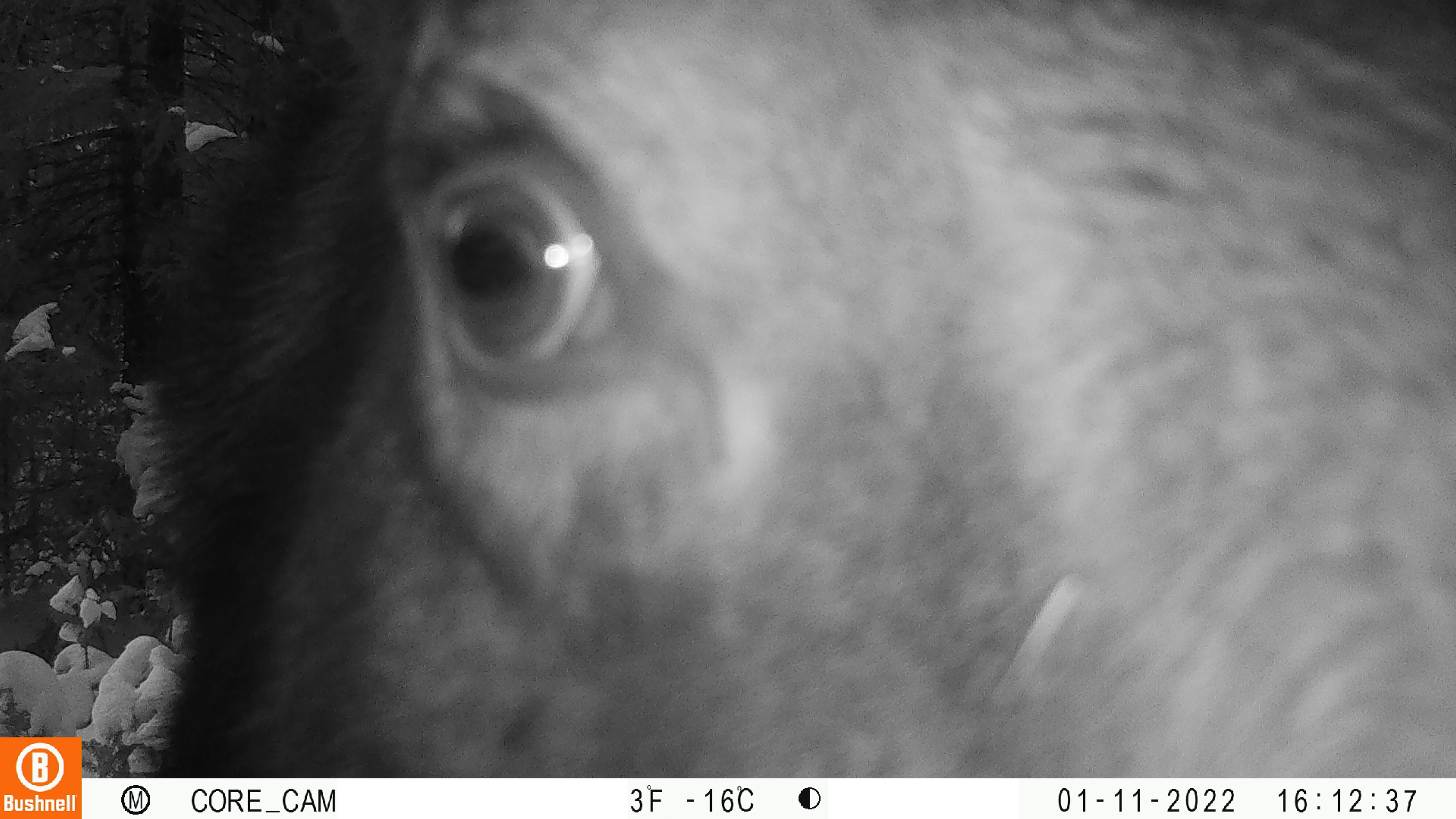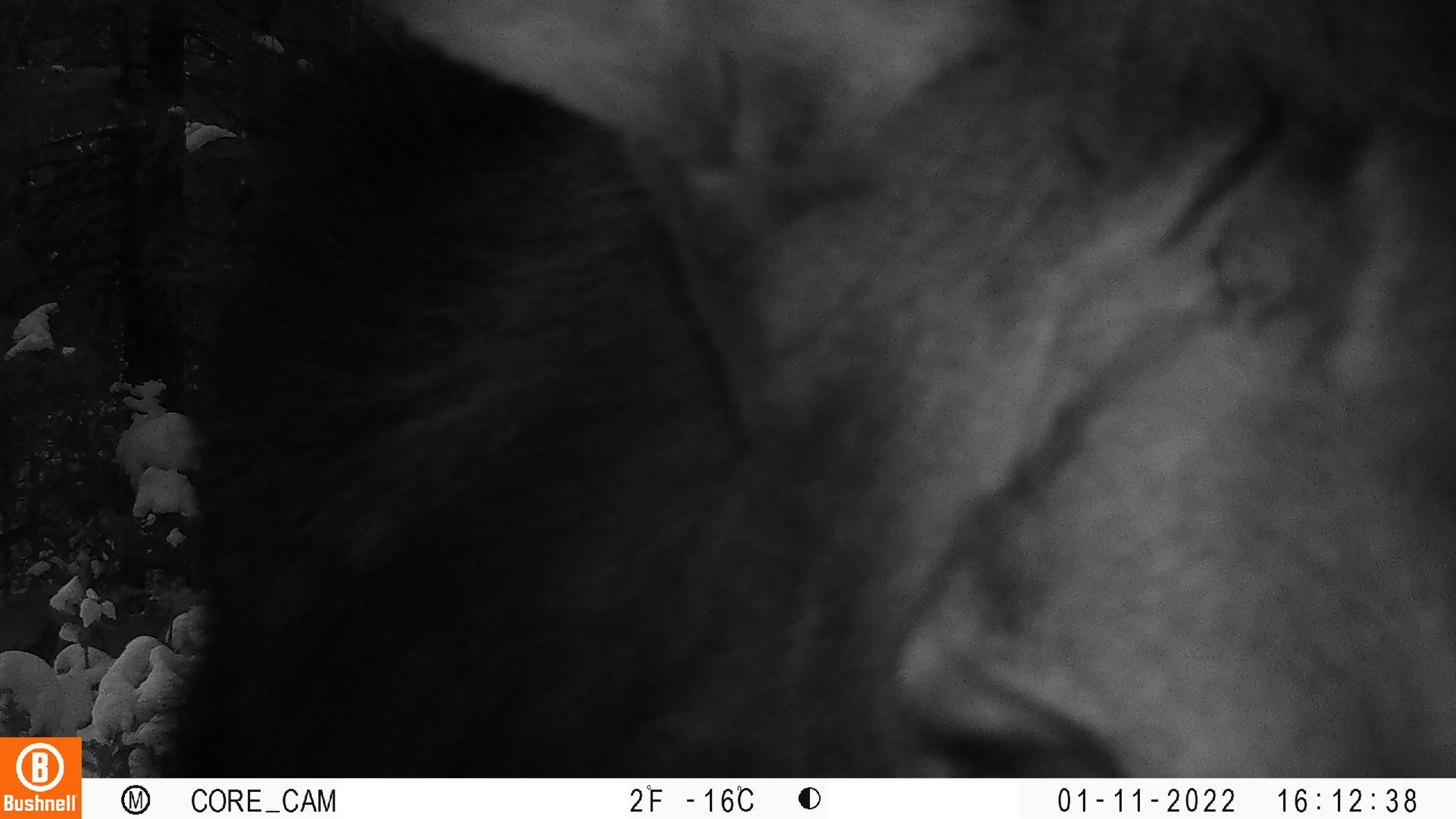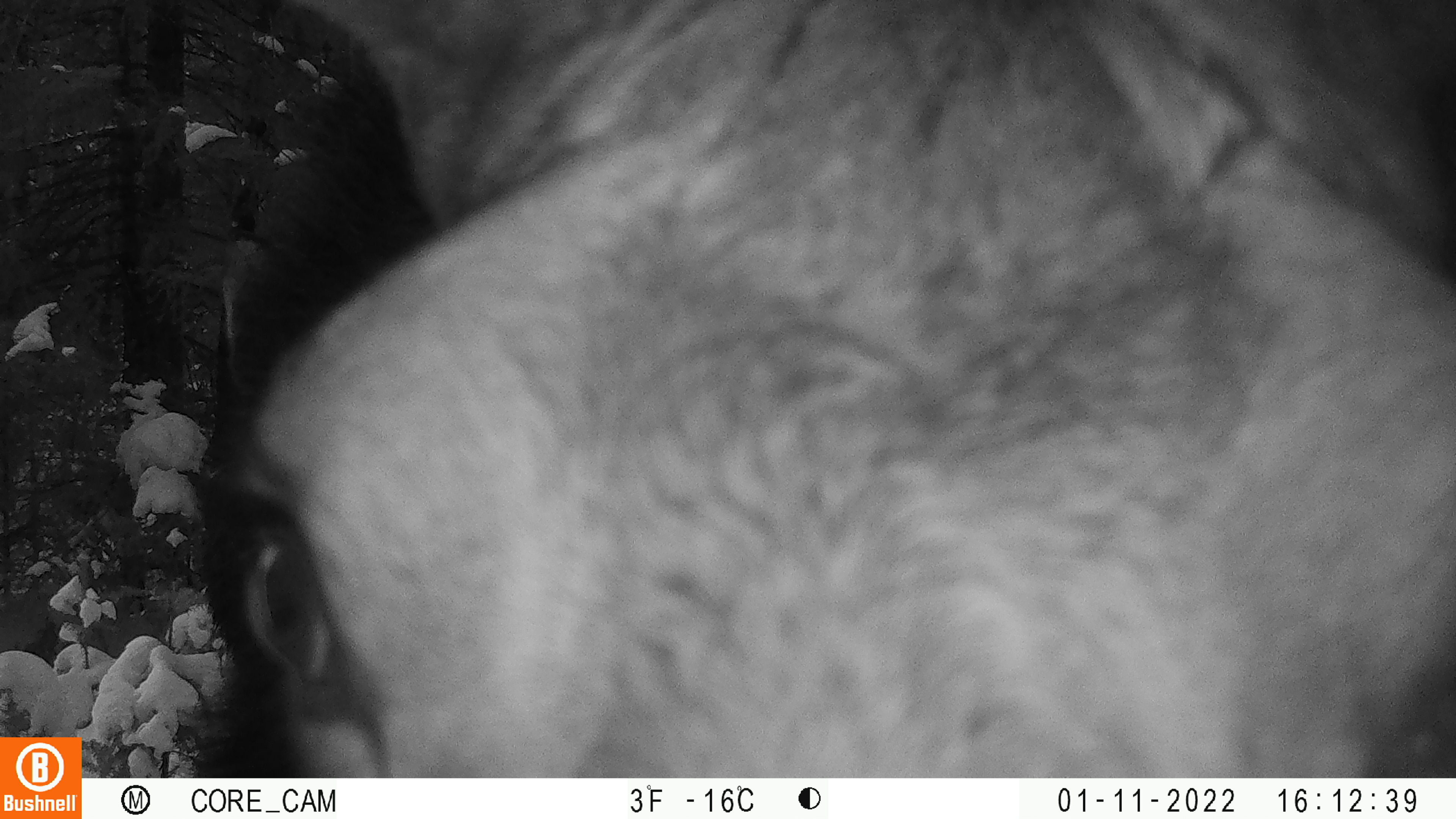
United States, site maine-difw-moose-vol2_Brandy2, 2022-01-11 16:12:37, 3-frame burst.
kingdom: Animalia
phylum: Chordata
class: Mammalia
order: Artiodactyla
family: Cervidae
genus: Alces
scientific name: Alces alces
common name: moose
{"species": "moose (Alces alces)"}